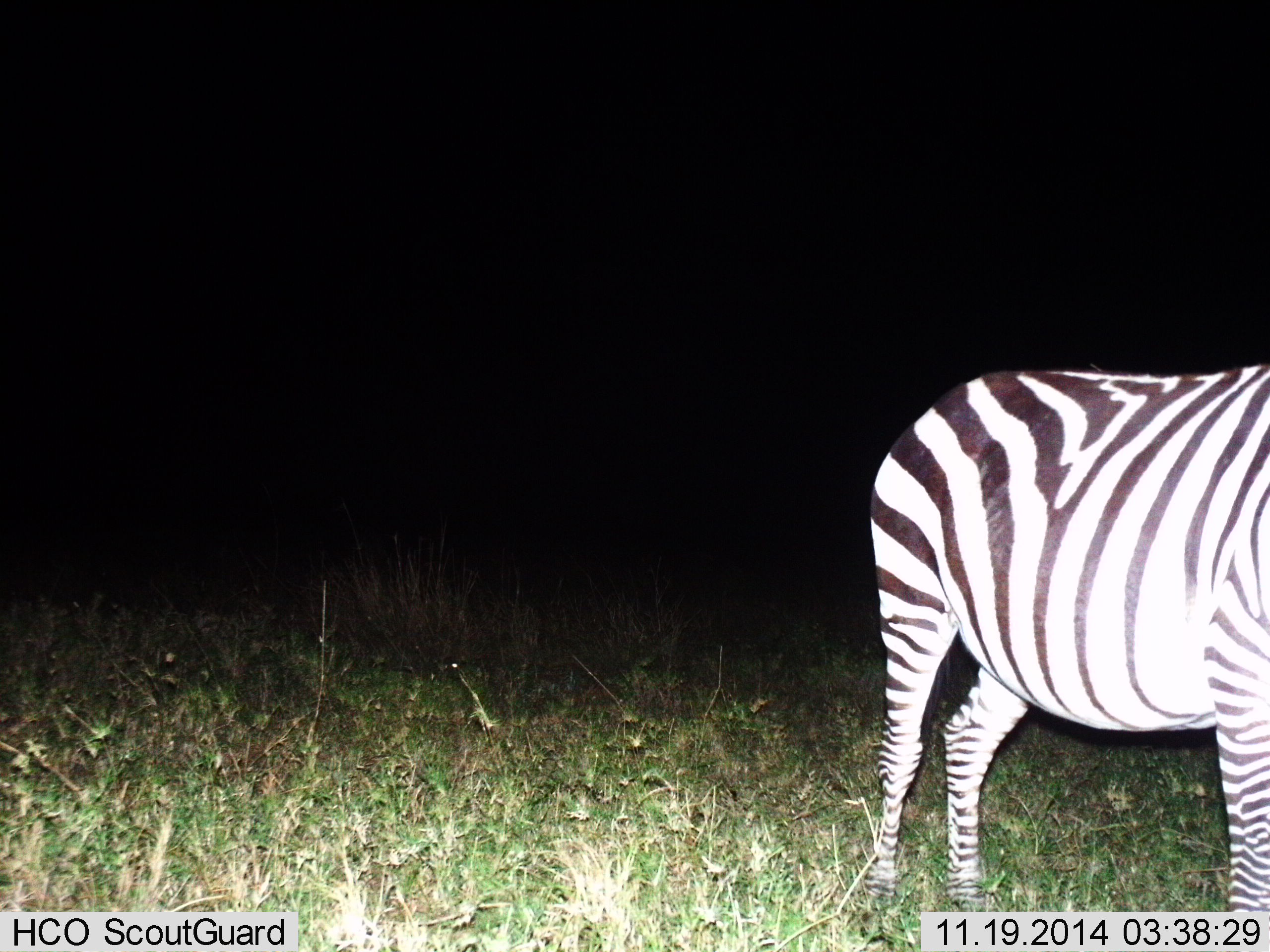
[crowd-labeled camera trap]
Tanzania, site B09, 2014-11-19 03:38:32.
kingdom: Animalia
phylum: Chordata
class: Mammalia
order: Perissodactyla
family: Equidae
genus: Equus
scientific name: Equus quagga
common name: plains zebra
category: zebra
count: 1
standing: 80%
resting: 0%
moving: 20%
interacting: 0%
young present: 0%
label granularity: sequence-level